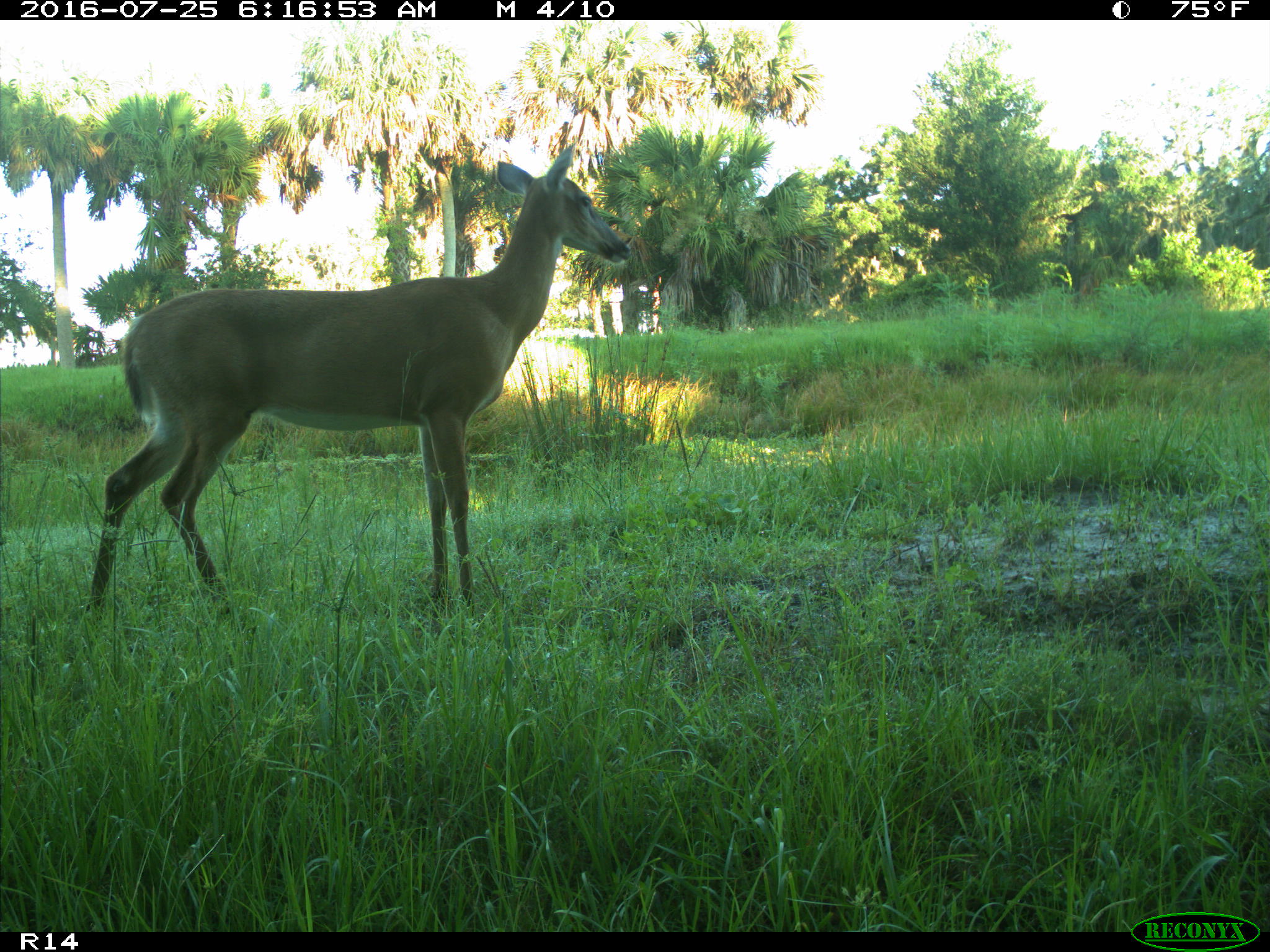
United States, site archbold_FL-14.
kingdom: Animalia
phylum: Chordata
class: Mammalia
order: Artiodactyla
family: Cervidae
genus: Odocoileus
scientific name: Odocoileus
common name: deer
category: unidentified deer